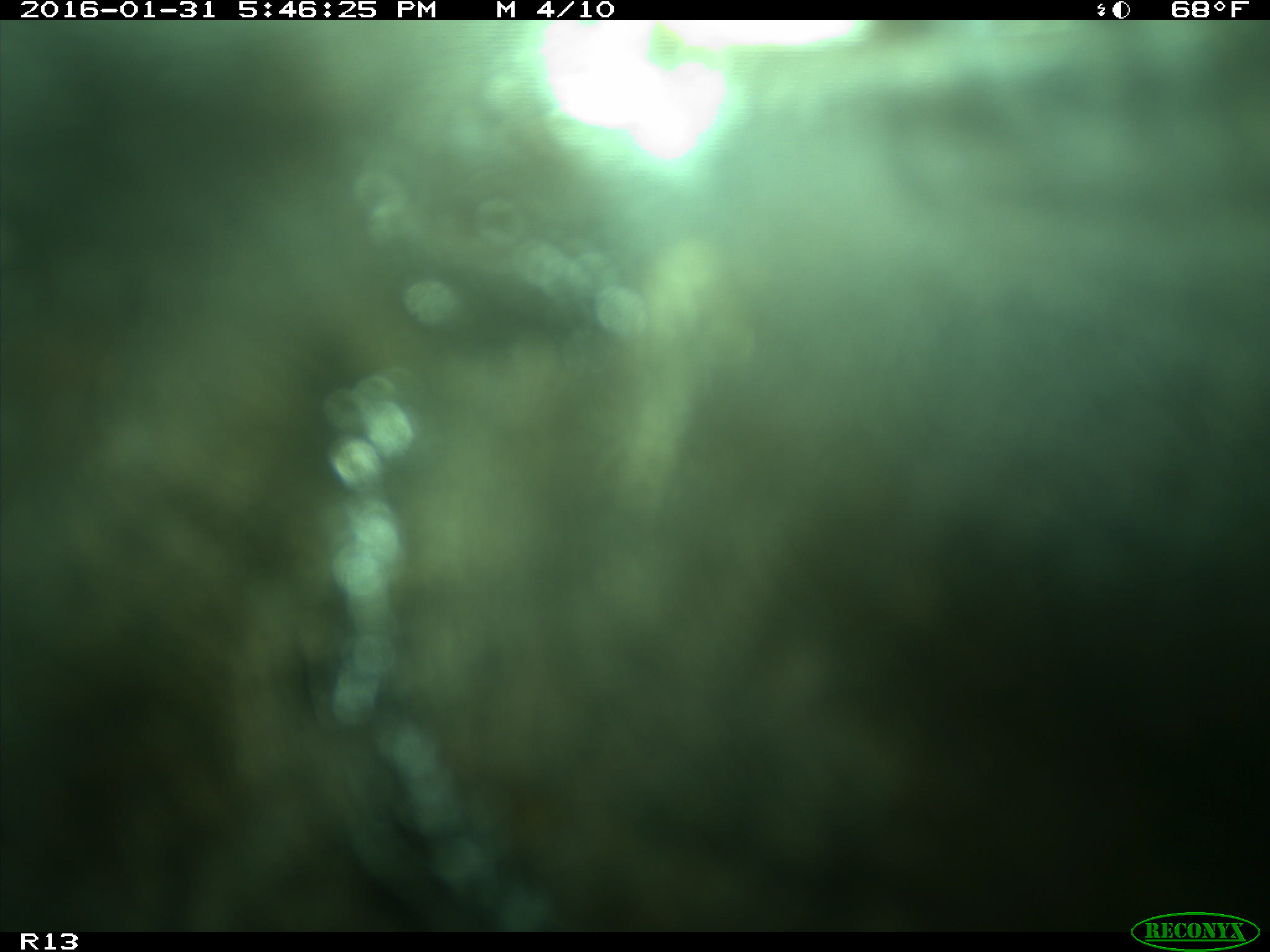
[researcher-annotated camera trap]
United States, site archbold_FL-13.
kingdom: Animalia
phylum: Chordata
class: Mammalia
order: Artiodactyla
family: Bovidae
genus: Bos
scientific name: Bos taurus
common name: domestic cow